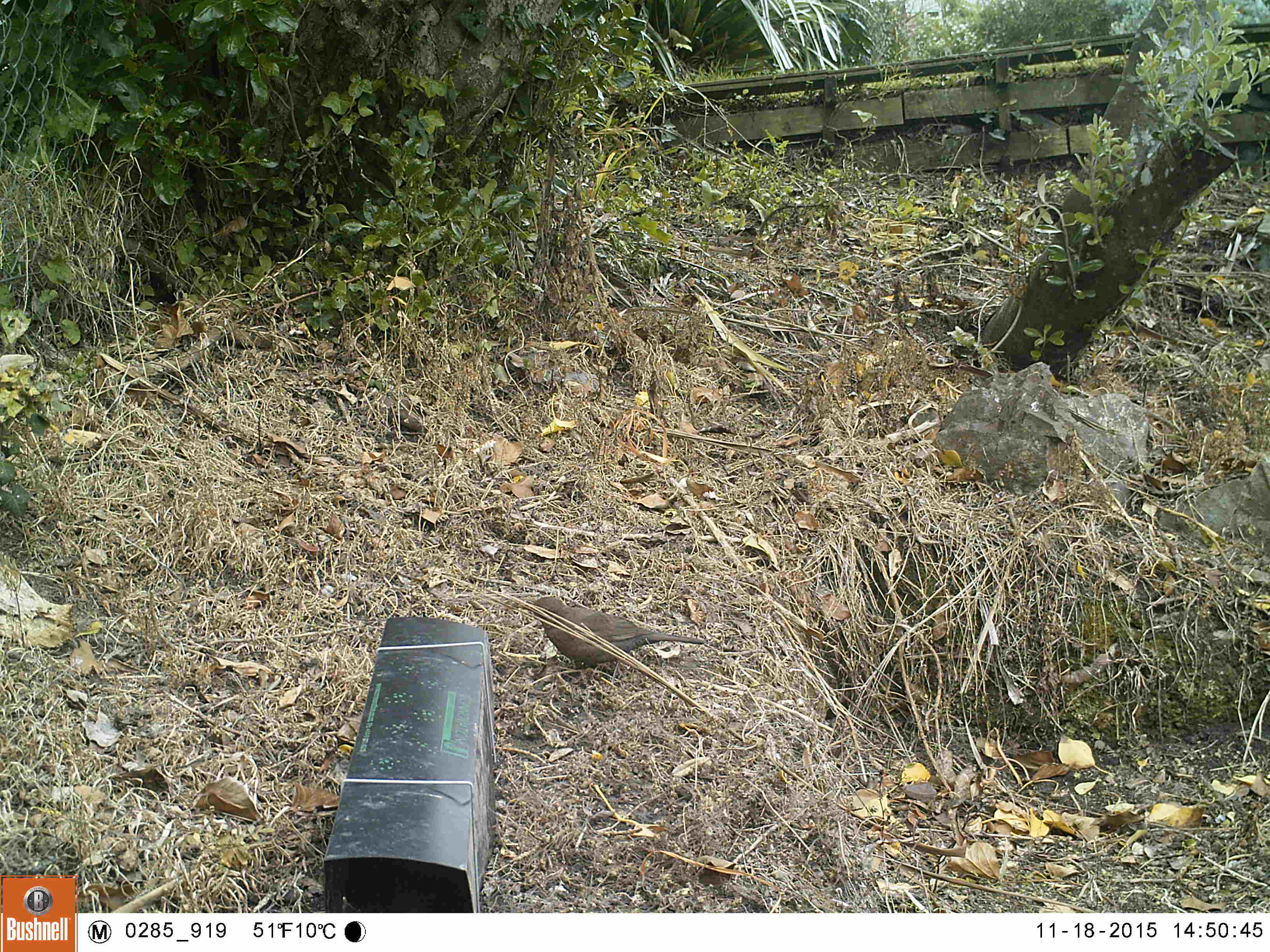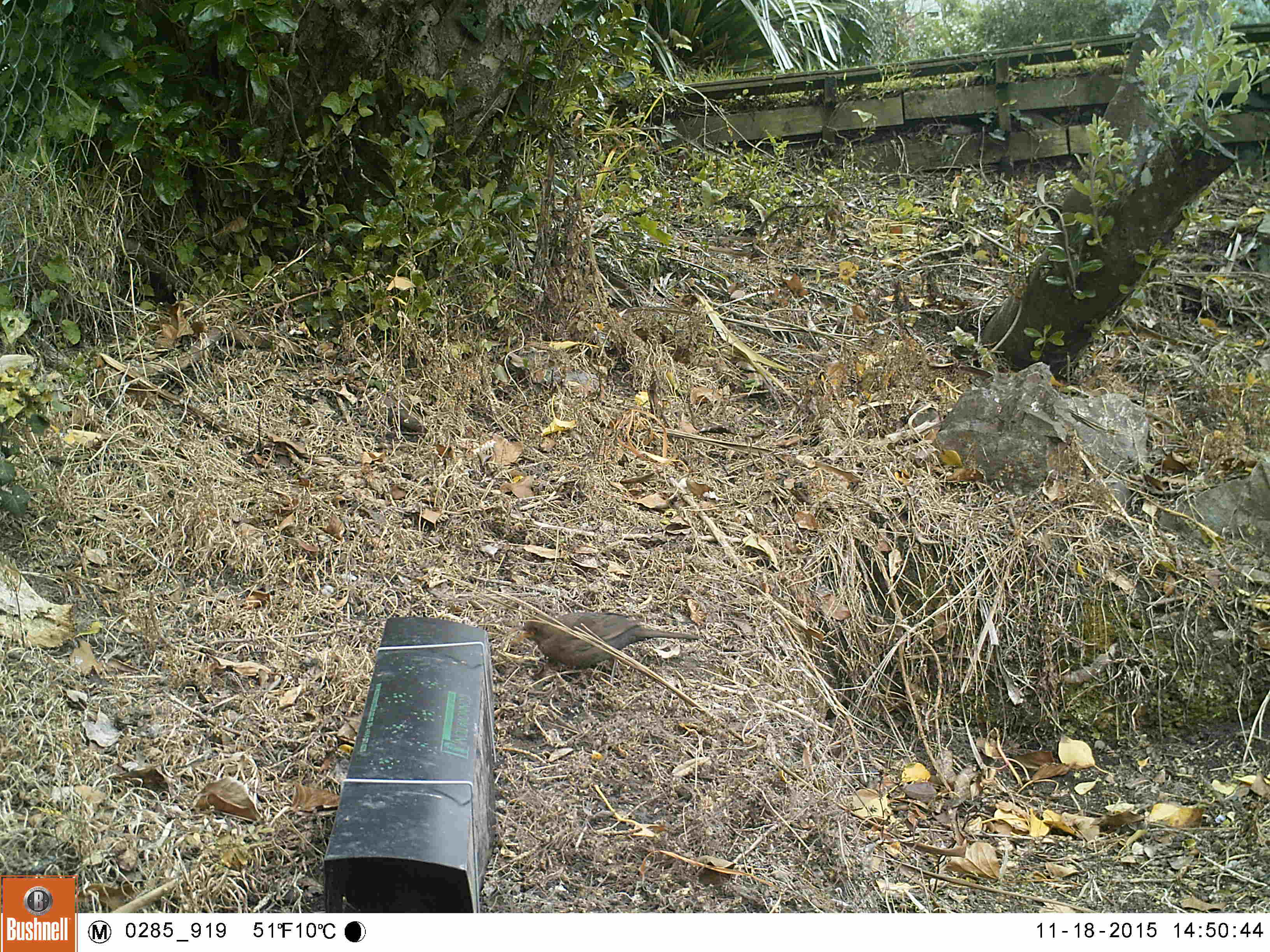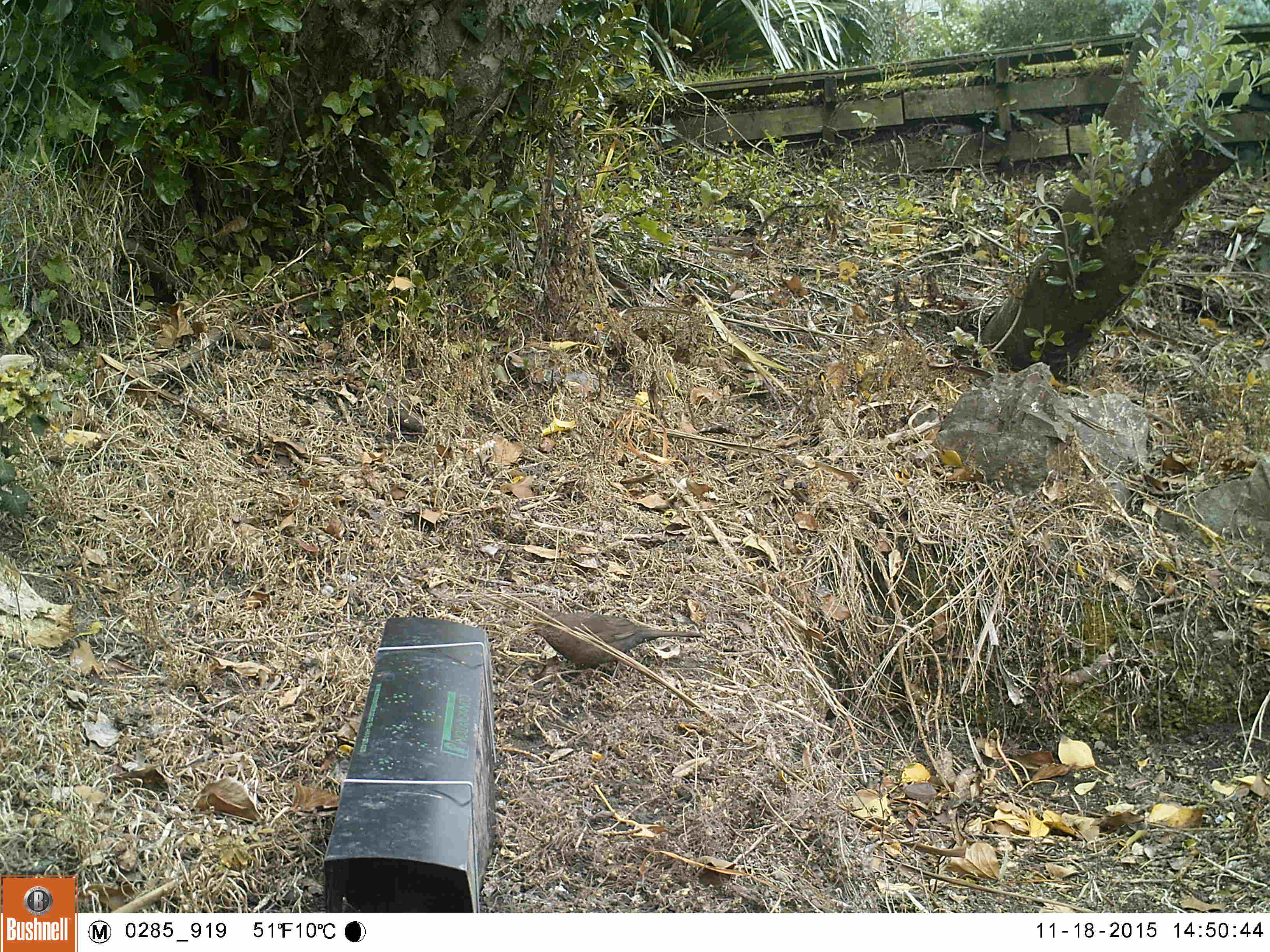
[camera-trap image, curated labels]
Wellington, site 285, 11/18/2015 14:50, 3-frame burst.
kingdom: Animalia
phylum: Chordata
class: Aves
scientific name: Aves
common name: bird